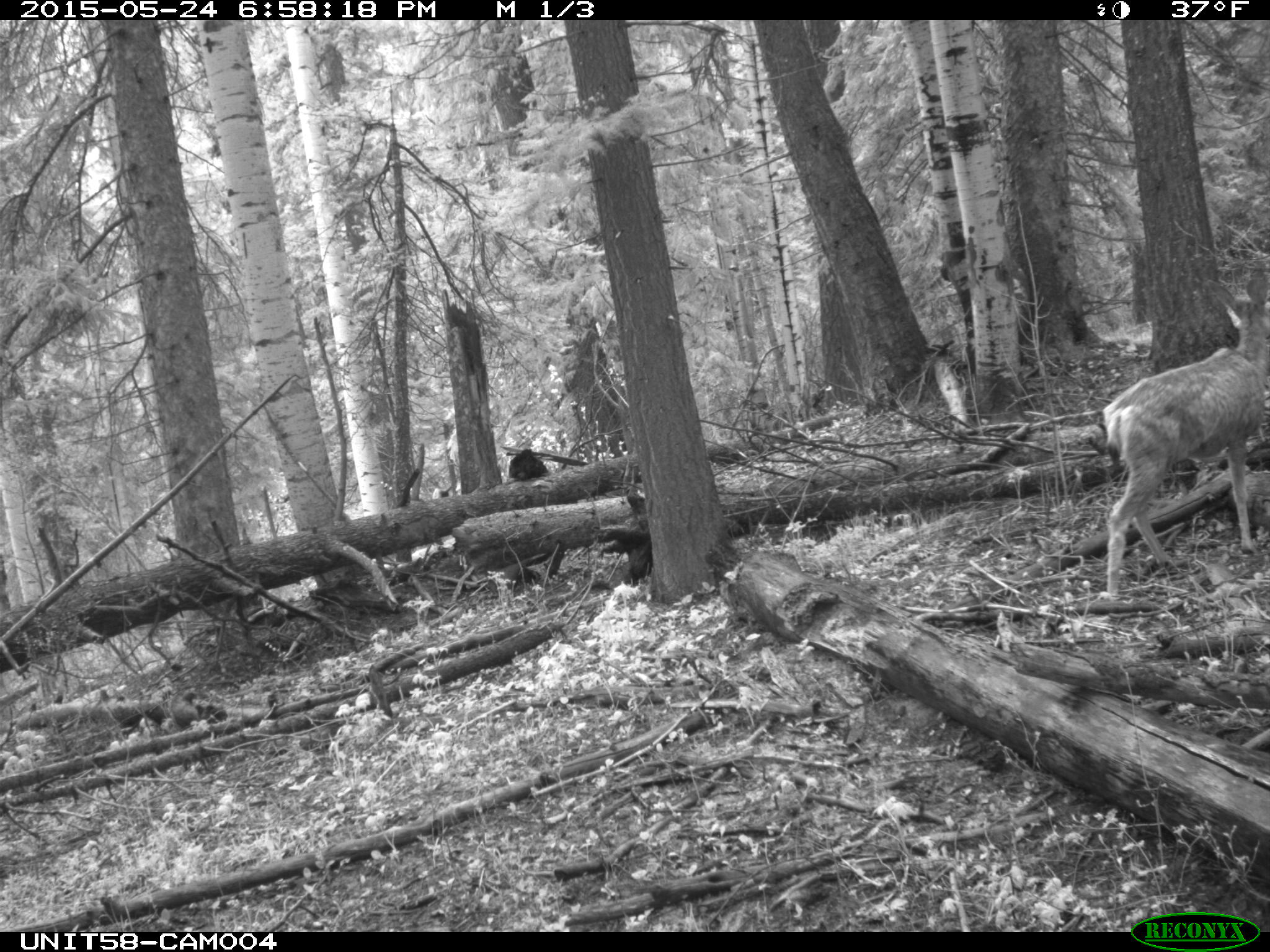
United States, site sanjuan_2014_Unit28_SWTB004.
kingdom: Animalia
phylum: Chordata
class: Mammalia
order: Artiodactyla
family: Cervidae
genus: Odocoileus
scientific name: Odocoileus hemionus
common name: mule deer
Odocoileus hemionus (mule deer).